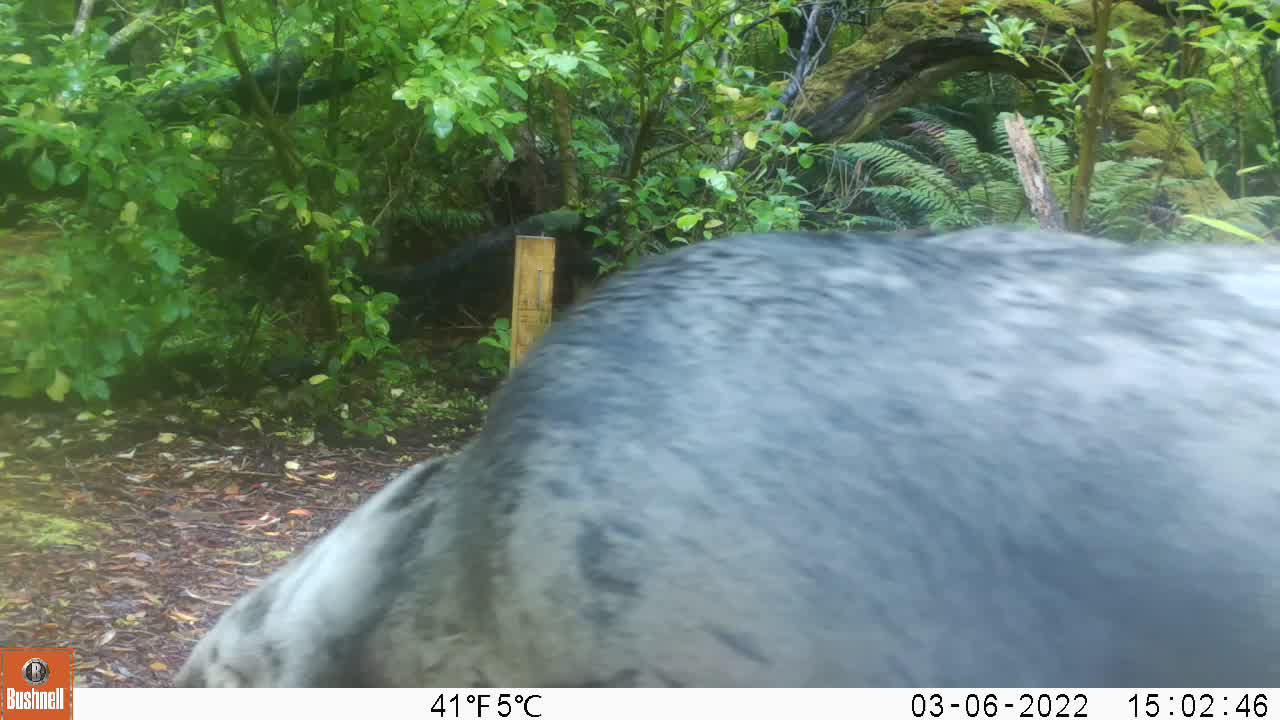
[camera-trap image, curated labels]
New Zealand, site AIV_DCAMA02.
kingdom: Animalia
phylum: Chordata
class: Mammalia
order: Carnivora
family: Otariidae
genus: Phocarctos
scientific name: Phocarctos hookeri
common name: new zealand sea lion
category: sealion